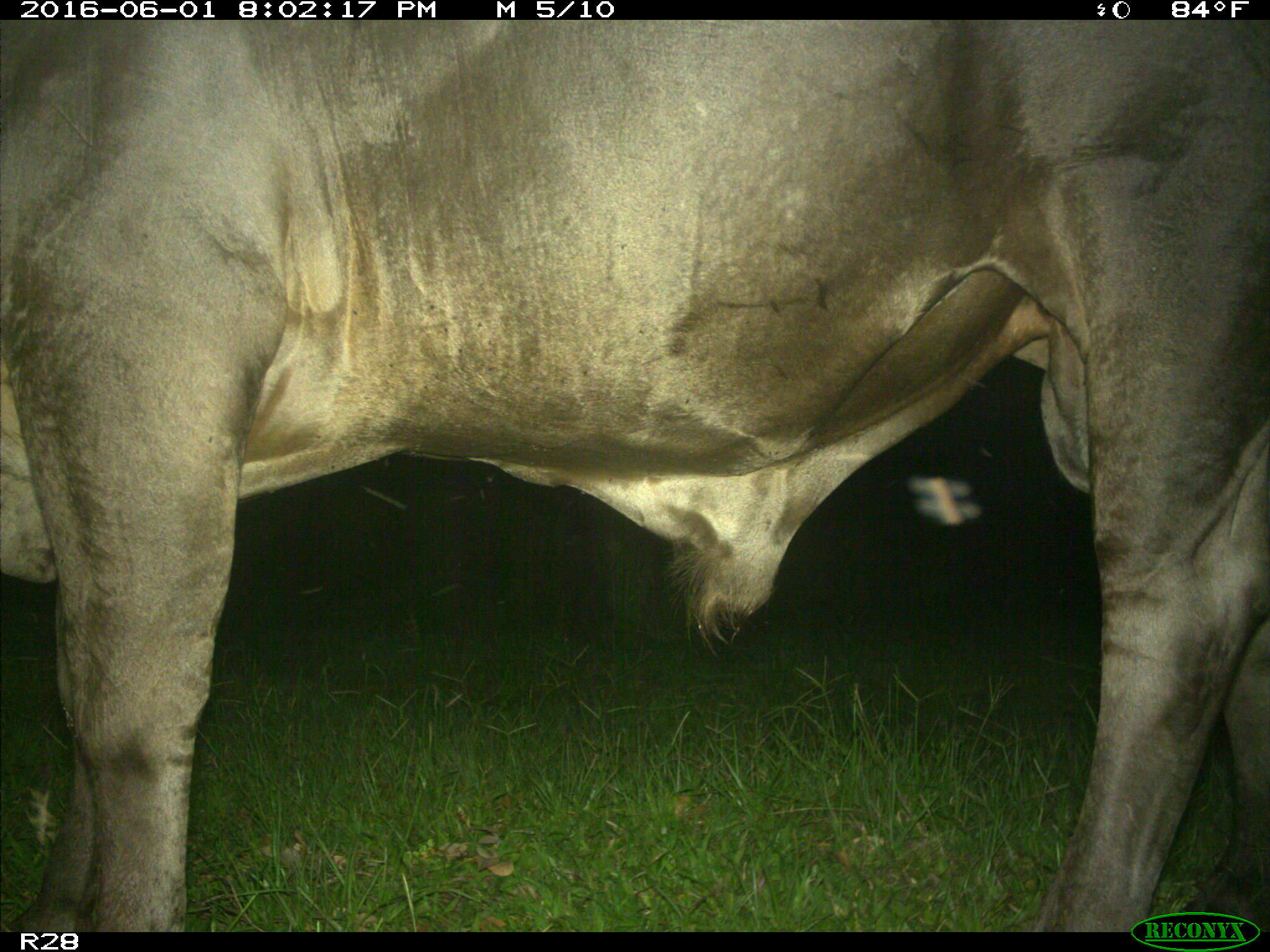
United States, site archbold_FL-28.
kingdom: Animalia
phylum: Chordata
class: Mammalia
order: Artiodactyla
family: Bovidae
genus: Bos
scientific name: Bos taurus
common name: domestic cow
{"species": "Bos taurus (domestic cow)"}